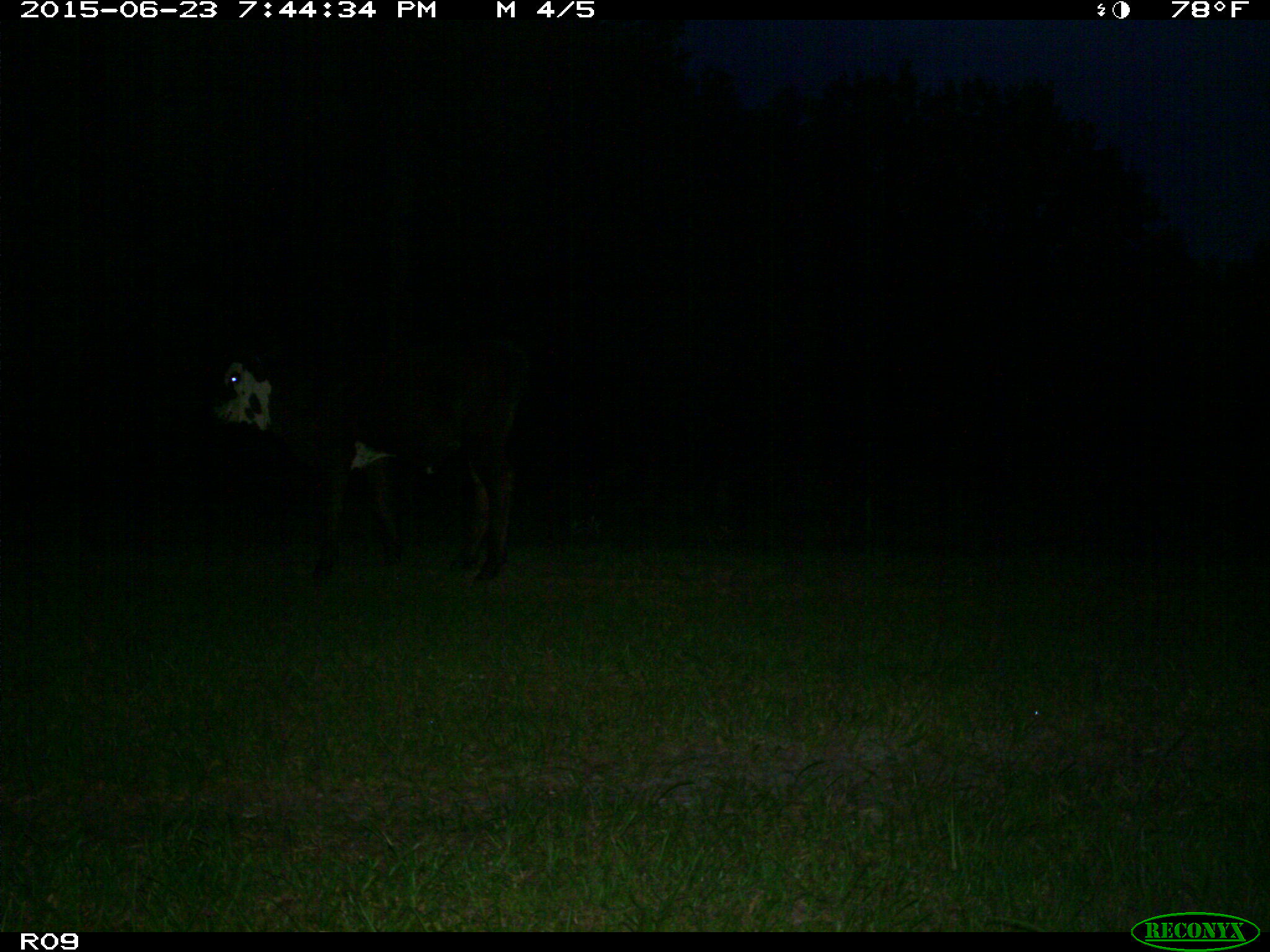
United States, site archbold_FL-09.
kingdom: Animalia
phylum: Chordata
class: Mammalia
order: Artiodactyla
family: Bovidae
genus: Bos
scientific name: Bos taurus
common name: domestic cow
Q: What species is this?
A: Bos taurus (domestic cow).